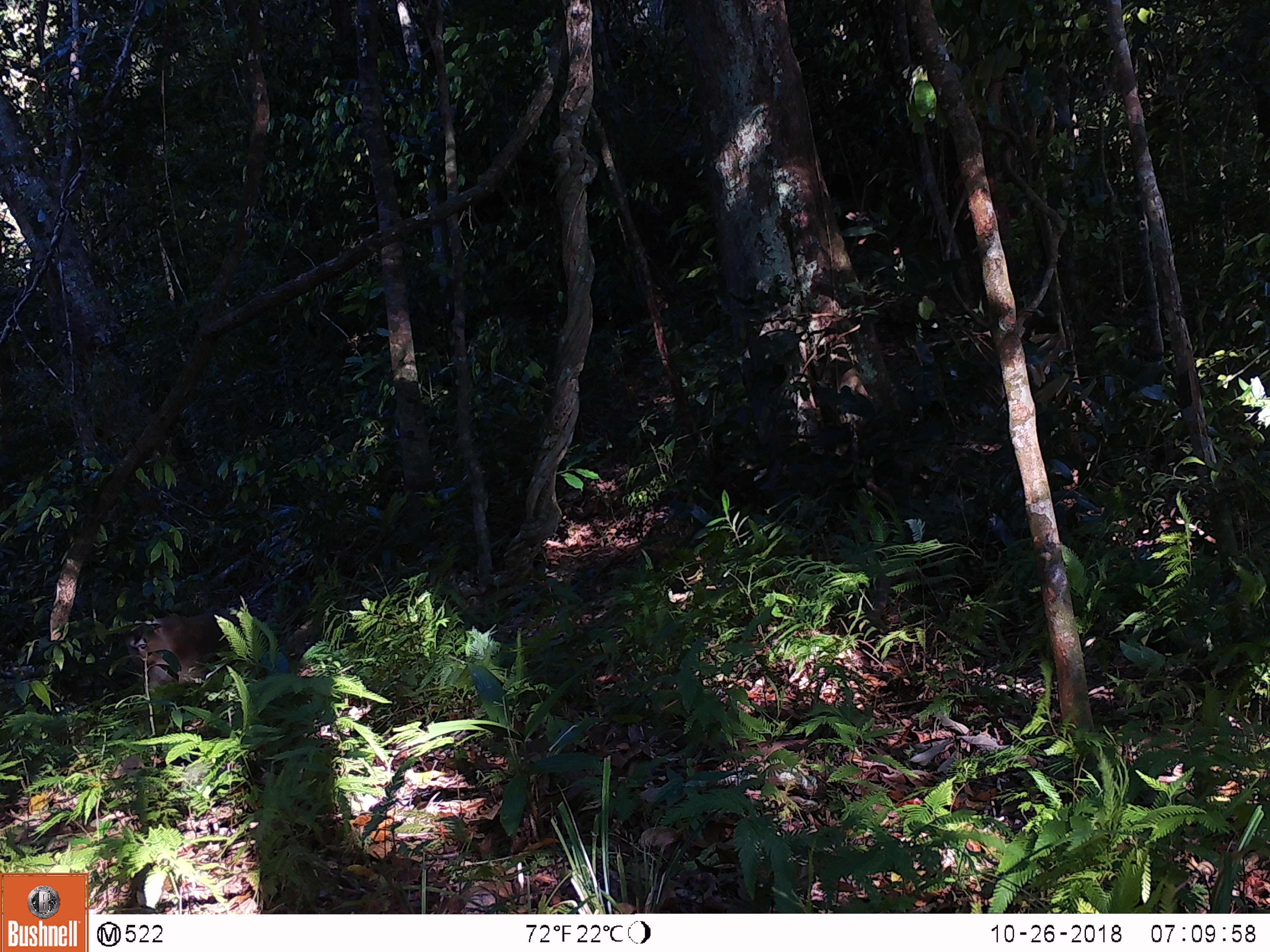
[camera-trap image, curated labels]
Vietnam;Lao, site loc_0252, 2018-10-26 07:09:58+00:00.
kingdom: Animalia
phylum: Chordata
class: Mammalia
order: Primates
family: Cercopithecidae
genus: Macaca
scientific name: Macaca nemestrina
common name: pig-tailed macaque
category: pig tailed macaque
Pig tailed macaque (pig-tailed macaque) (Macaca nemestrina). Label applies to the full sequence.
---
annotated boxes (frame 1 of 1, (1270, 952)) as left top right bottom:
pig tailed macaque: 123 608 240 689